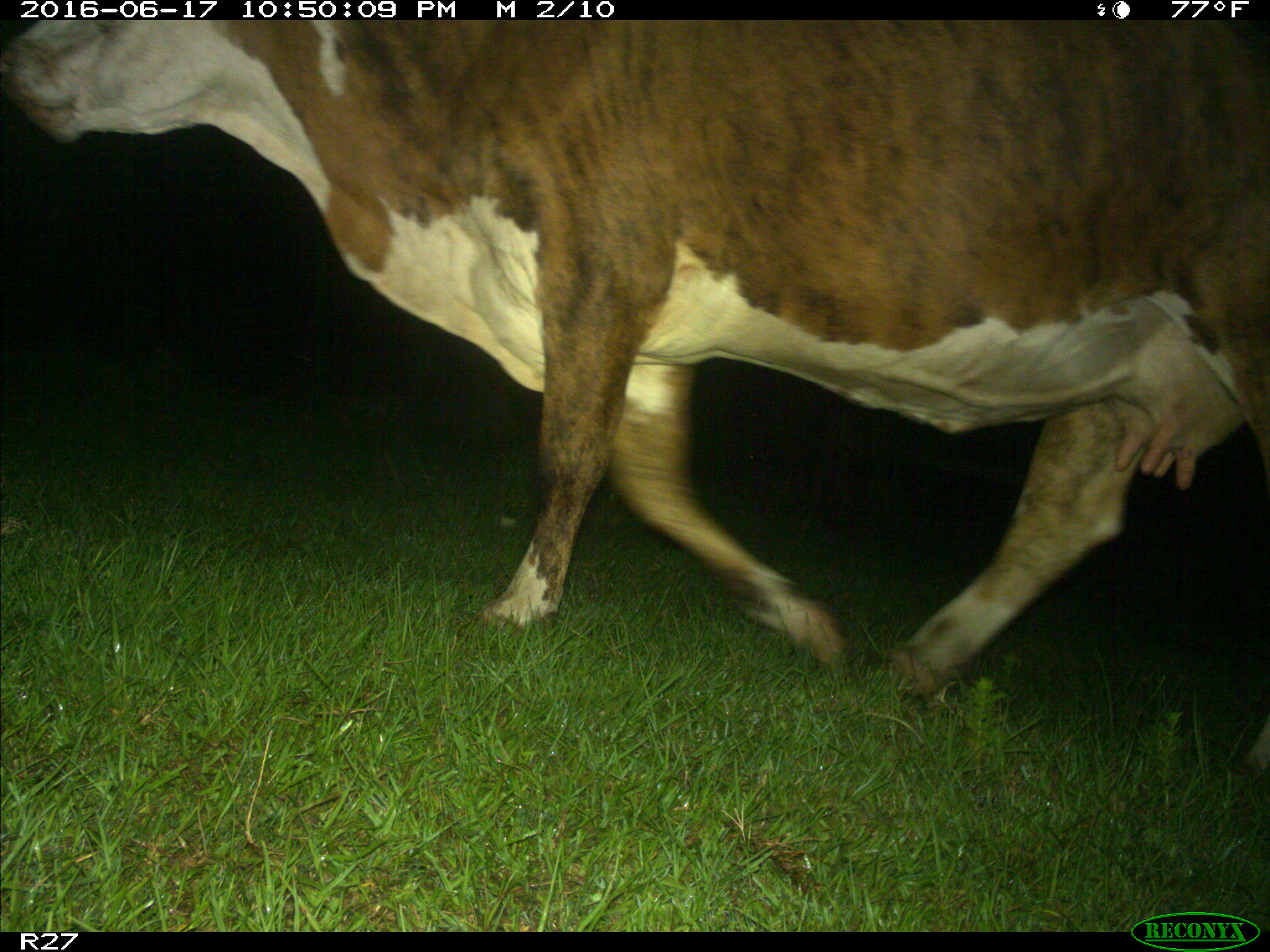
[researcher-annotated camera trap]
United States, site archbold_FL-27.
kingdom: Animalia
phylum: Chordata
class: Mammalia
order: Artiodactyla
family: Bovidae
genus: Bos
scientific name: Bos taurus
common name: domestic cow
Bos taurus (domestic cow).